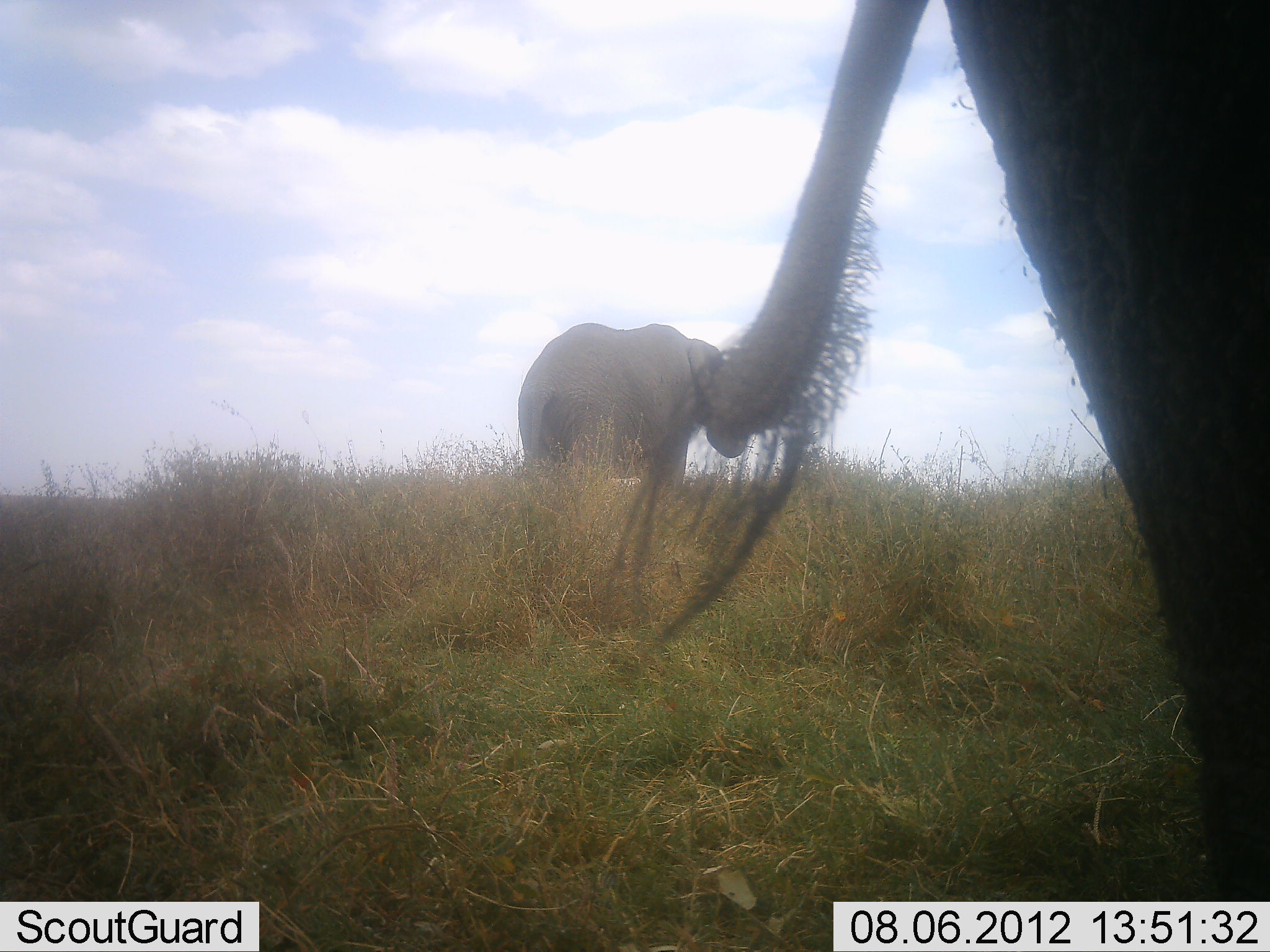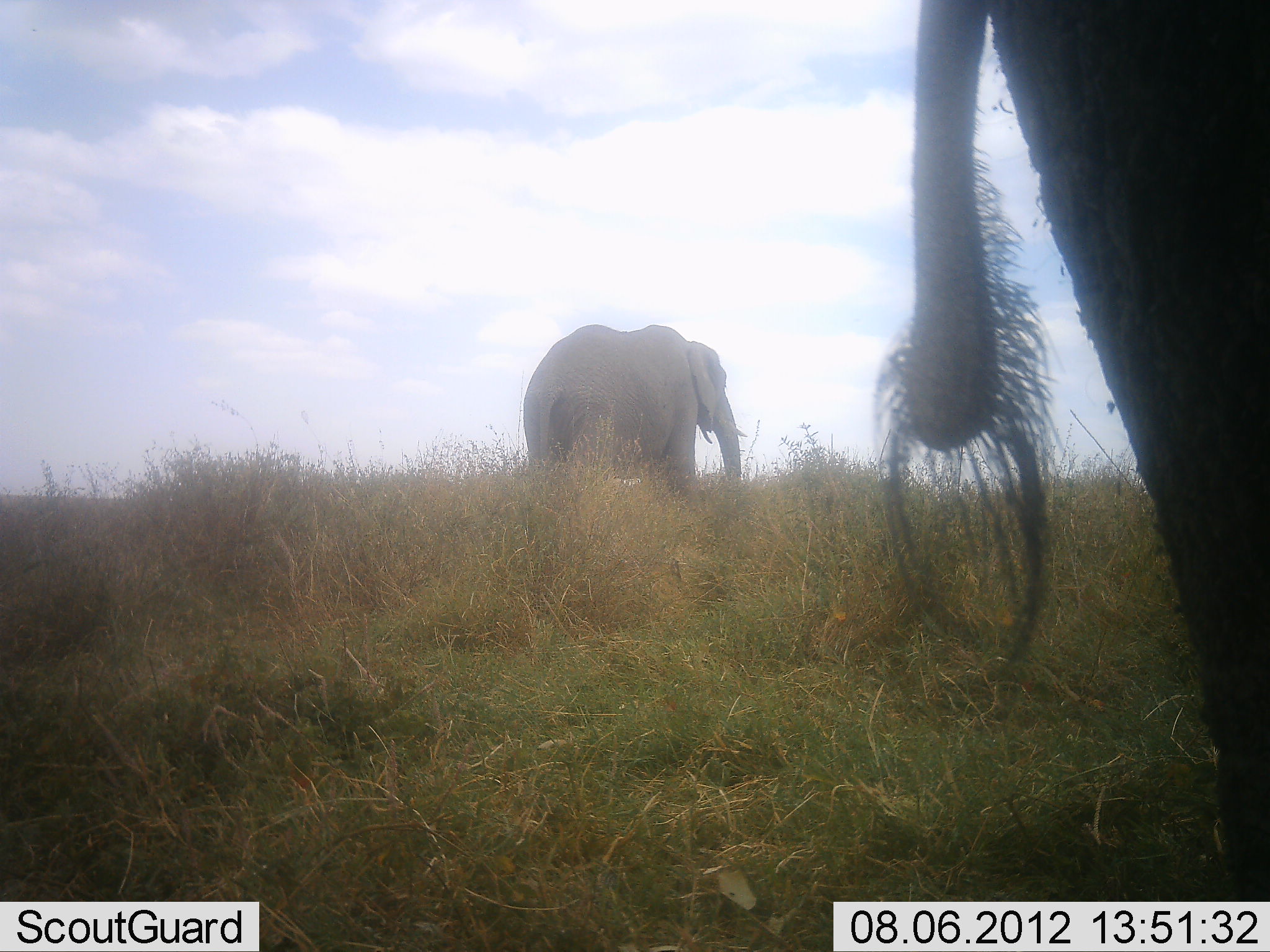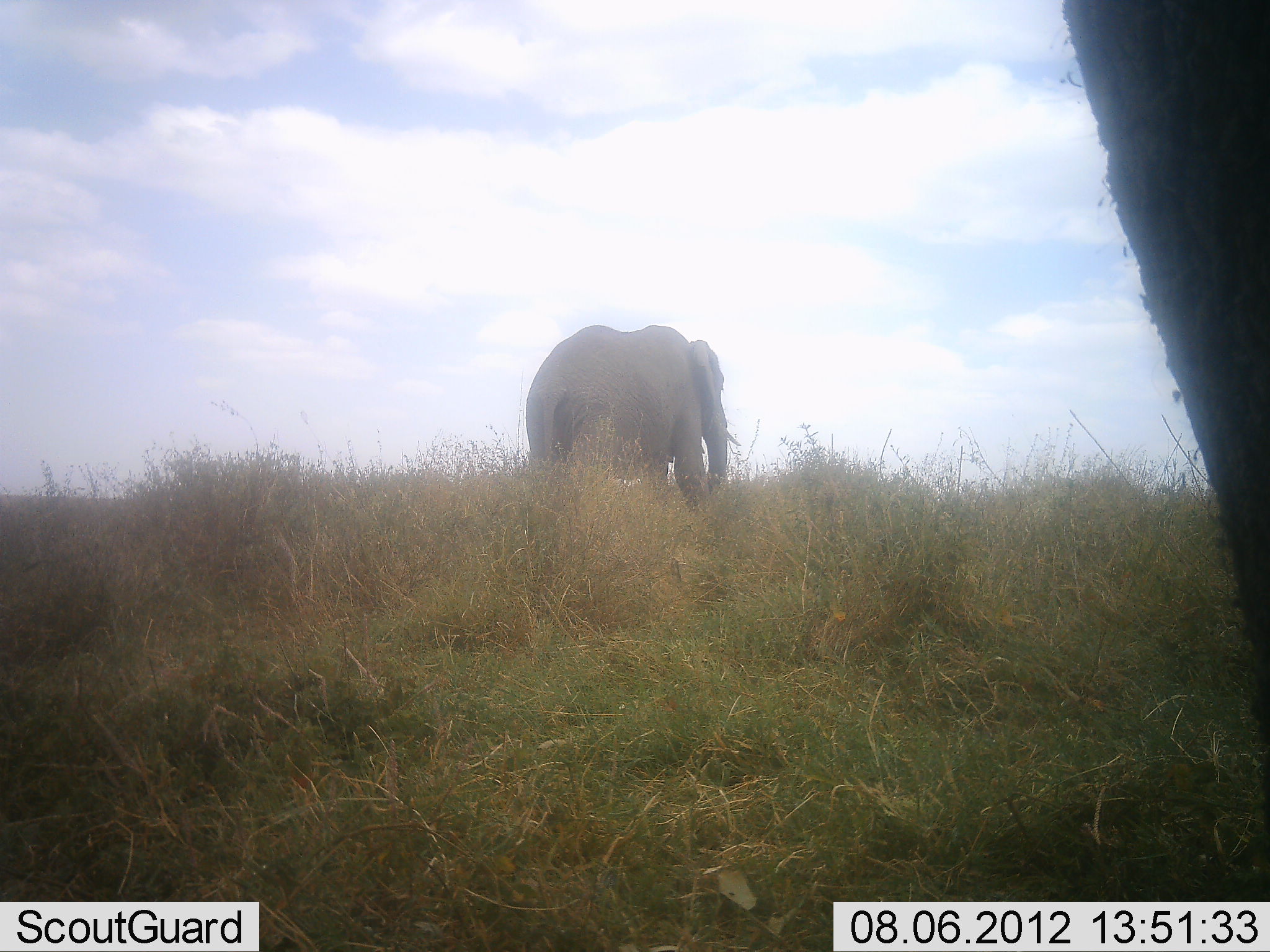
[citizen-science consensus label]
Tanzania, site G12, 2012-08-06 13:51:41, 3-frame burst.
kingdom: Animalia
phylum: Chordata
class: Mammalia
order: Proboscidea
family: Elephantidae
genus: Loxodonta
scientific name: Loxodonta africana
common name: african bush elephant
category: elephant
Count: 2.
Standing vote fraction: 80%.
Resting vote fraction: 0%.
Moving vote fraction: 10%.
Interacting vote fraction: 0%.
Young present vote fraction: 0%.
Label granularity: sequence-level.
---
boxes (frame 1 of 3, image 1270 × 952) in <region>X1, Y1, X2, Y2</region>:
animal: <region>614, 0, 1270, 952</region>; <region>517, 322, 750, 476</region>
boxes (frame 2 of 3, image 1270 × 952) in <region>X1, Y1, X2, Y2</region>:
animal: <region>871, 0, 1270, 902</region>; <region>523, 322, 748, 476</region>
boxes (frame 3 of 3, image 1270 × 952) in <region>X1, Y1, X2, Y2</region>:
animal: <region>1065, 0, 1270, 729</region>; <region>524, 324, 741, 485</region>